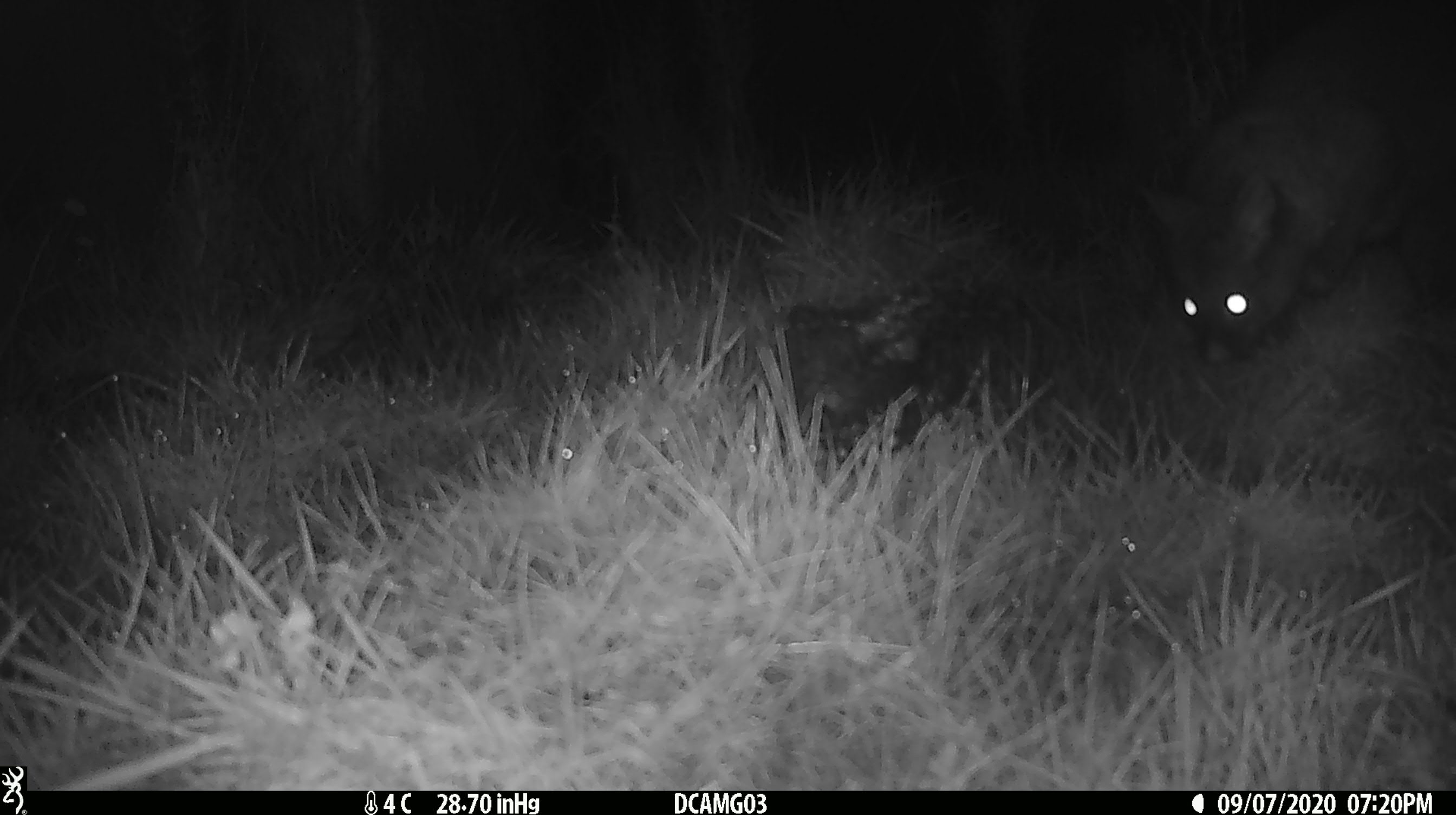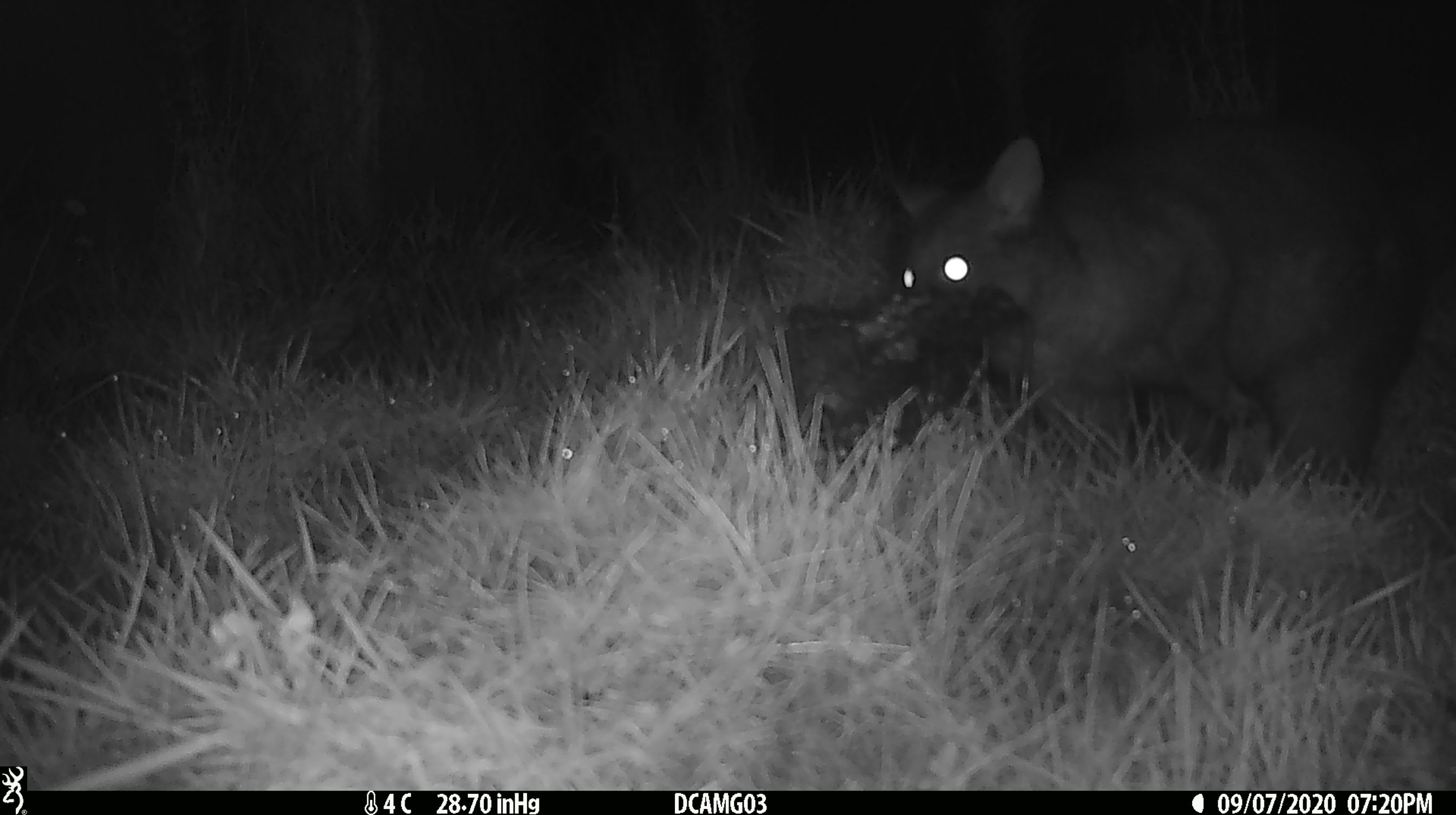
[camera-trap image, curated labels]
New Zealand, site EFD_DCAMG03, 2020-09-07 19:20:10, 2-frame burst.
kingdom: Animalia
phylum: Chordata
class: Mammalia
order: Diprotodontia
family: Phalangeridae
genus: Trichosurus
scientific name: Trichosurus vulpecula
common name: common brushtail possum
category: possum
Possum (common brushtail possum) (Trichosurus vulpecula).